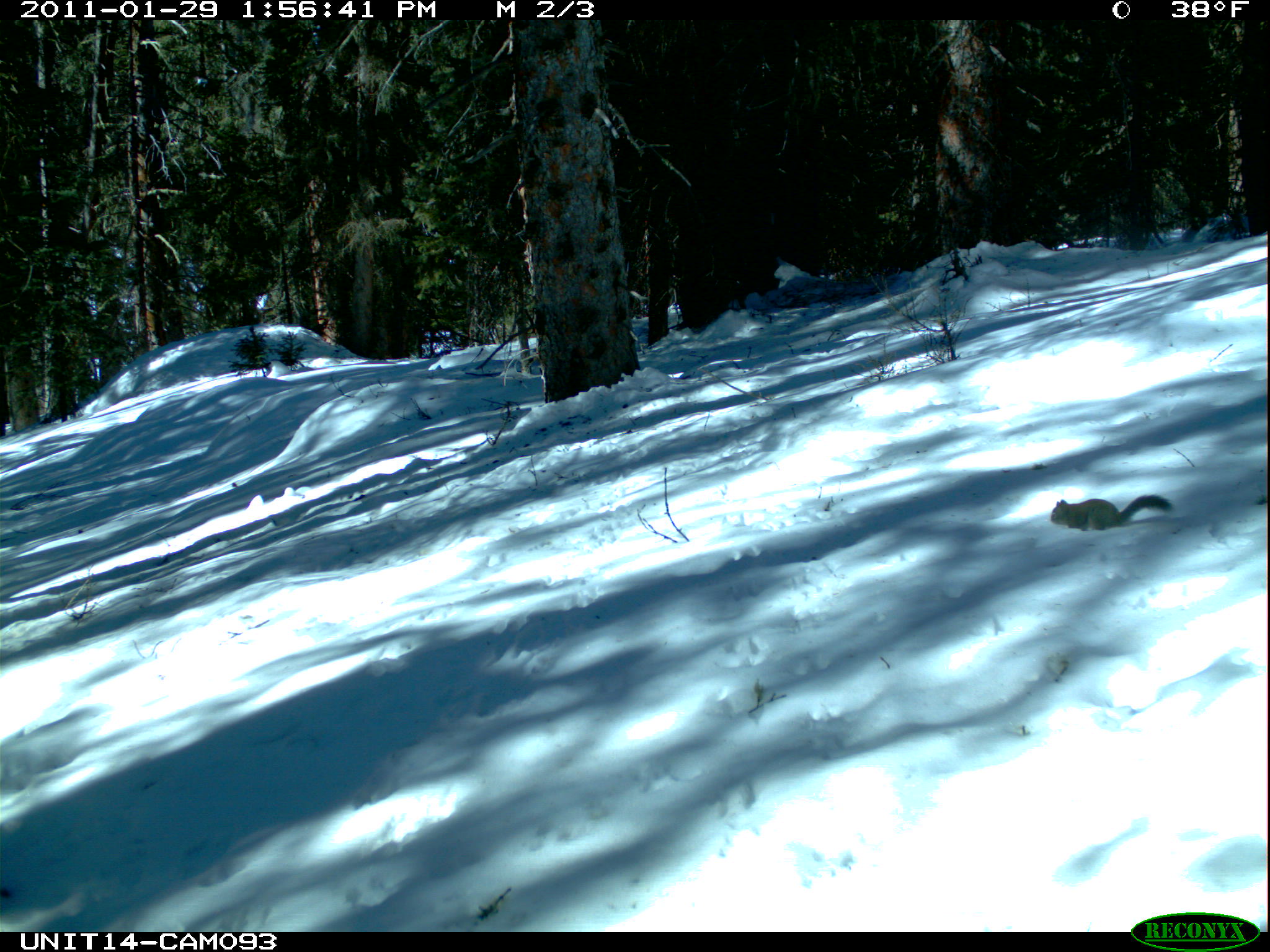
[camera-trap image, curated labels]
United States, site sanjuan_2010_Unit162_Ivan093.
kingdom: Animalia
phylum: Chordata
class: Mammalia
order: Rodentia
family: Sciuridae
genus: Tamiasciurus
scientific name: Tamiasciurus hudsonicus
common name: american red squirrel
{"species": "Tamiasciurus hudsonicus (american red squirrel)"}